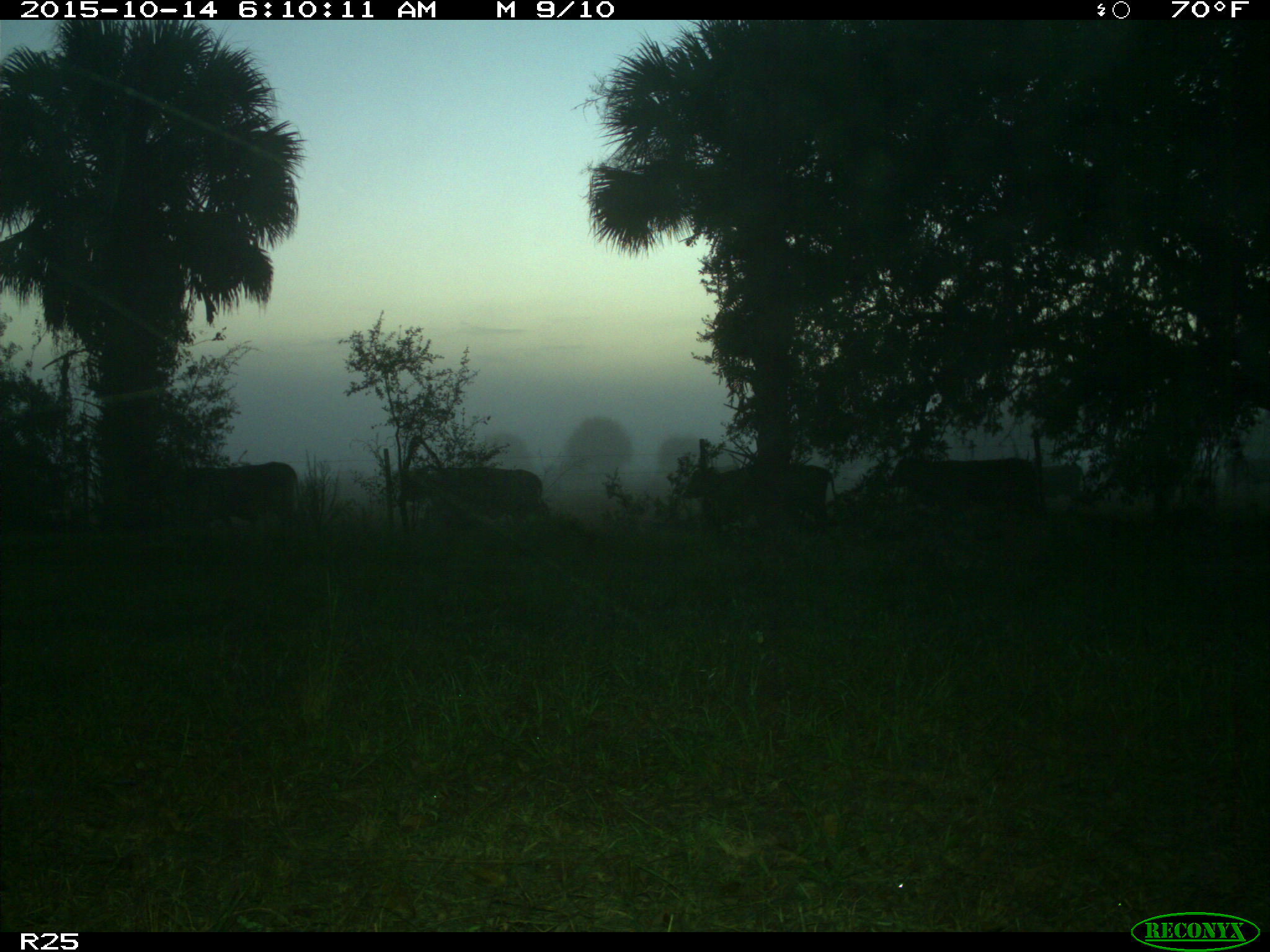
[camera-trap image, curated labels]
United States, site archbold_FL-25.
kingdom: Animalia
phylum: Chordata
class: Mammalia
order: Artiodactyla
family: Bovidae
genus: Bos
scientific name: Bos taurus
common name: domestic cow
Bos taurus (domestic cow).